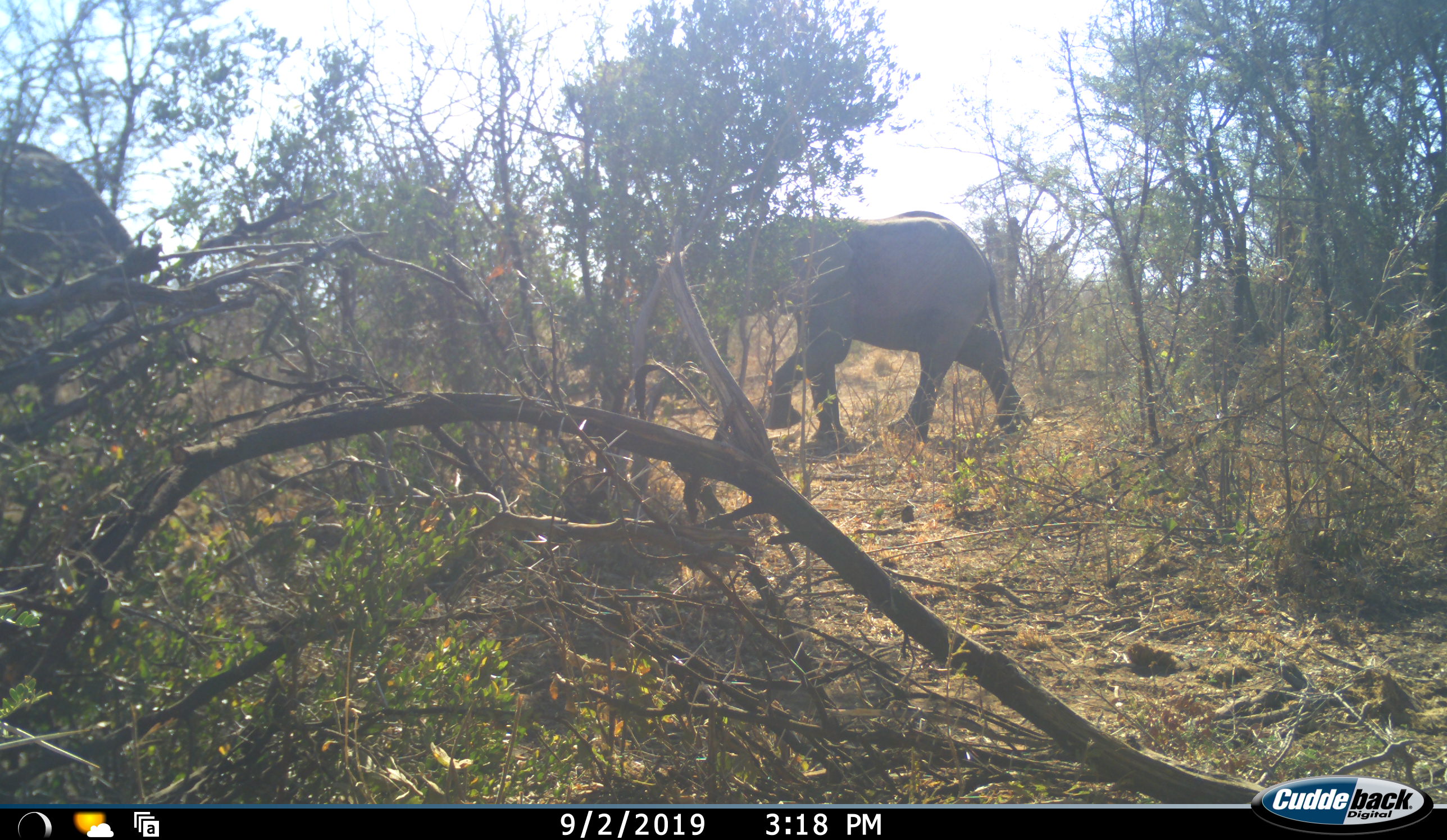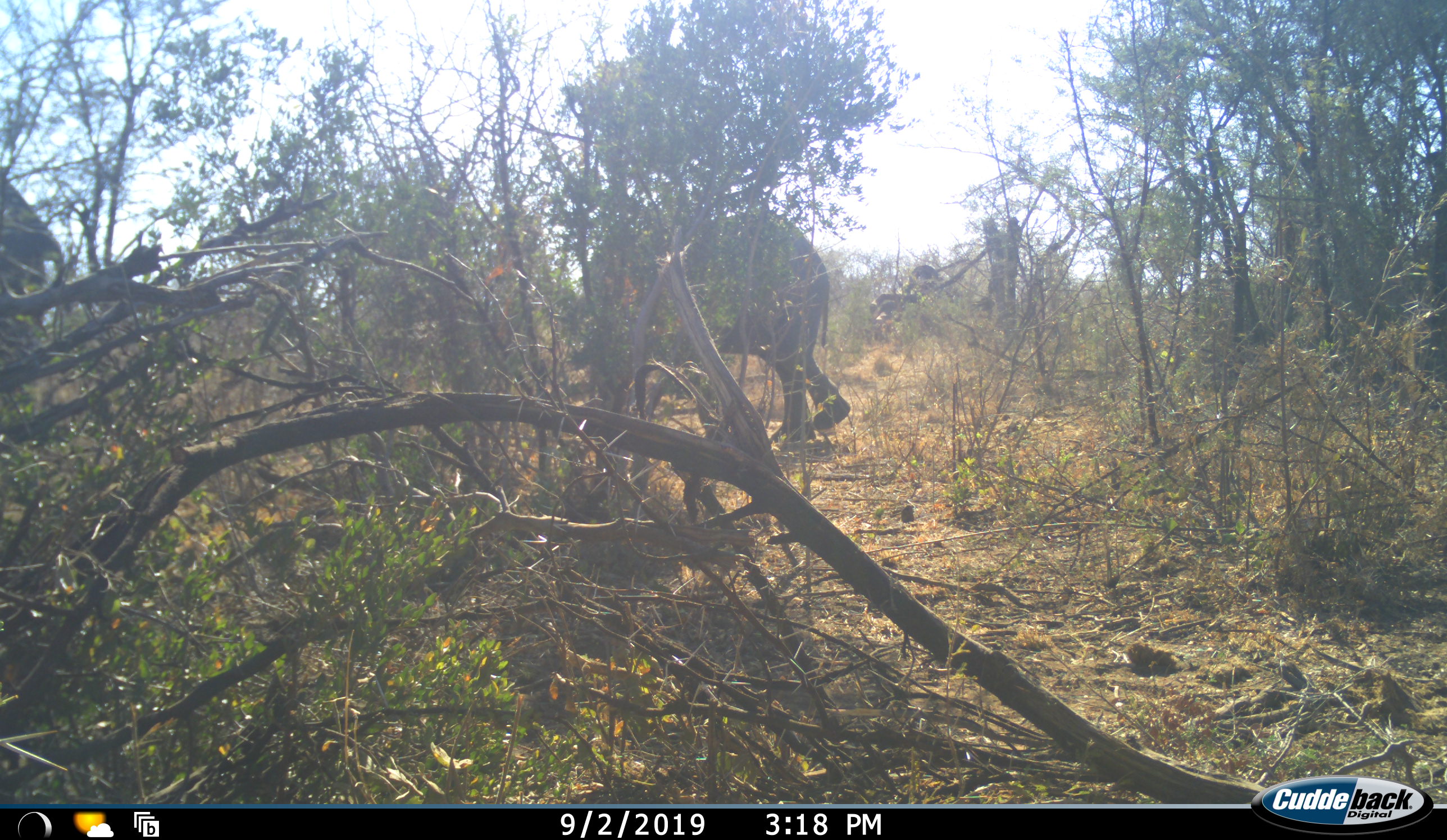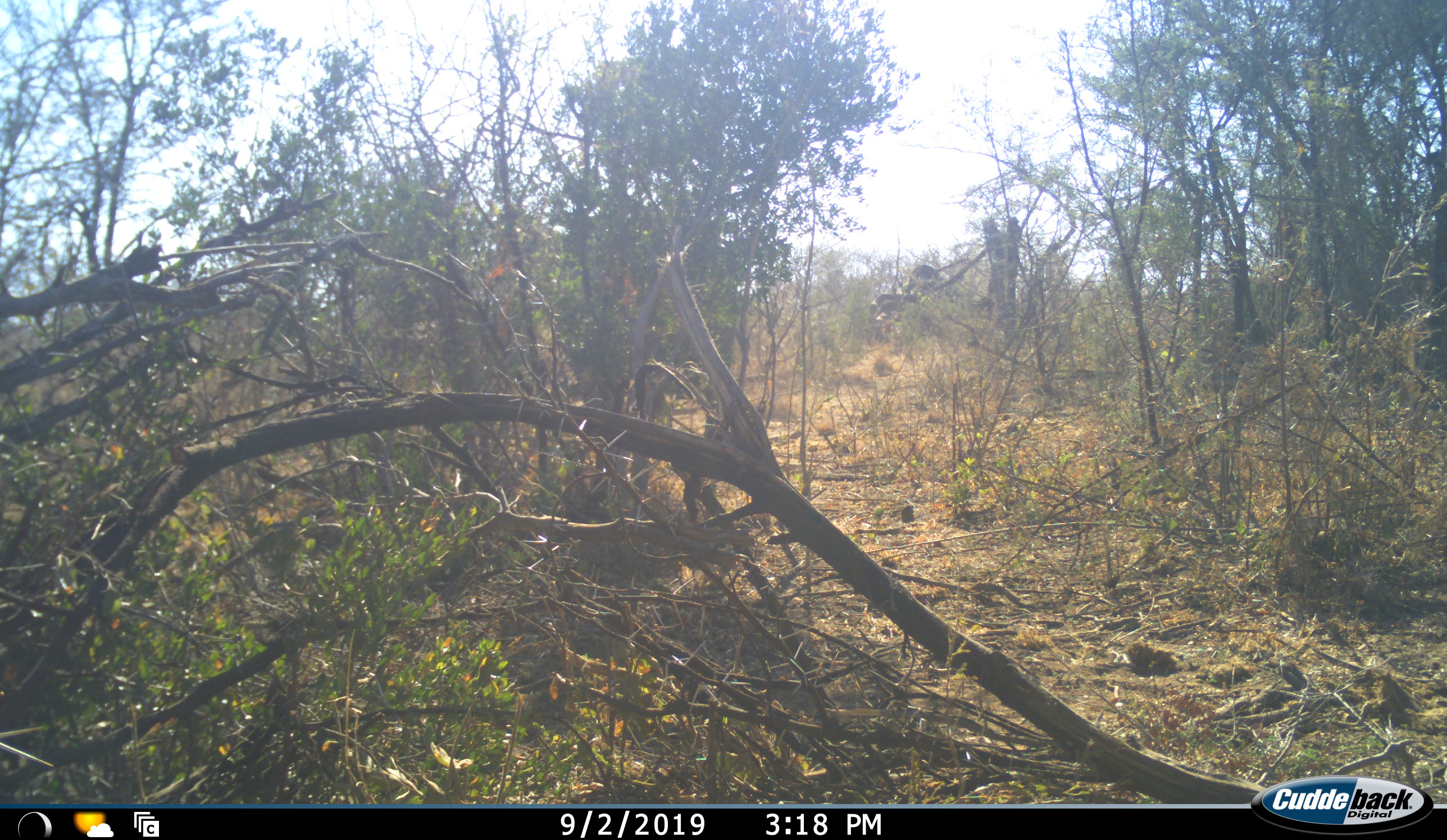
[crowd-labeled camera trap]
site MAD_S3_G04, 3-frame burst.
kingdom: Animalia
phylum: Chordata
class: Mammalia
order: Proboscidea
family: Elephantidae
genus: Loxodonta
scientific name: Loxodonta africana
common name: african bush elephant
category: elephant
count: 2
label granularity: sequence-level